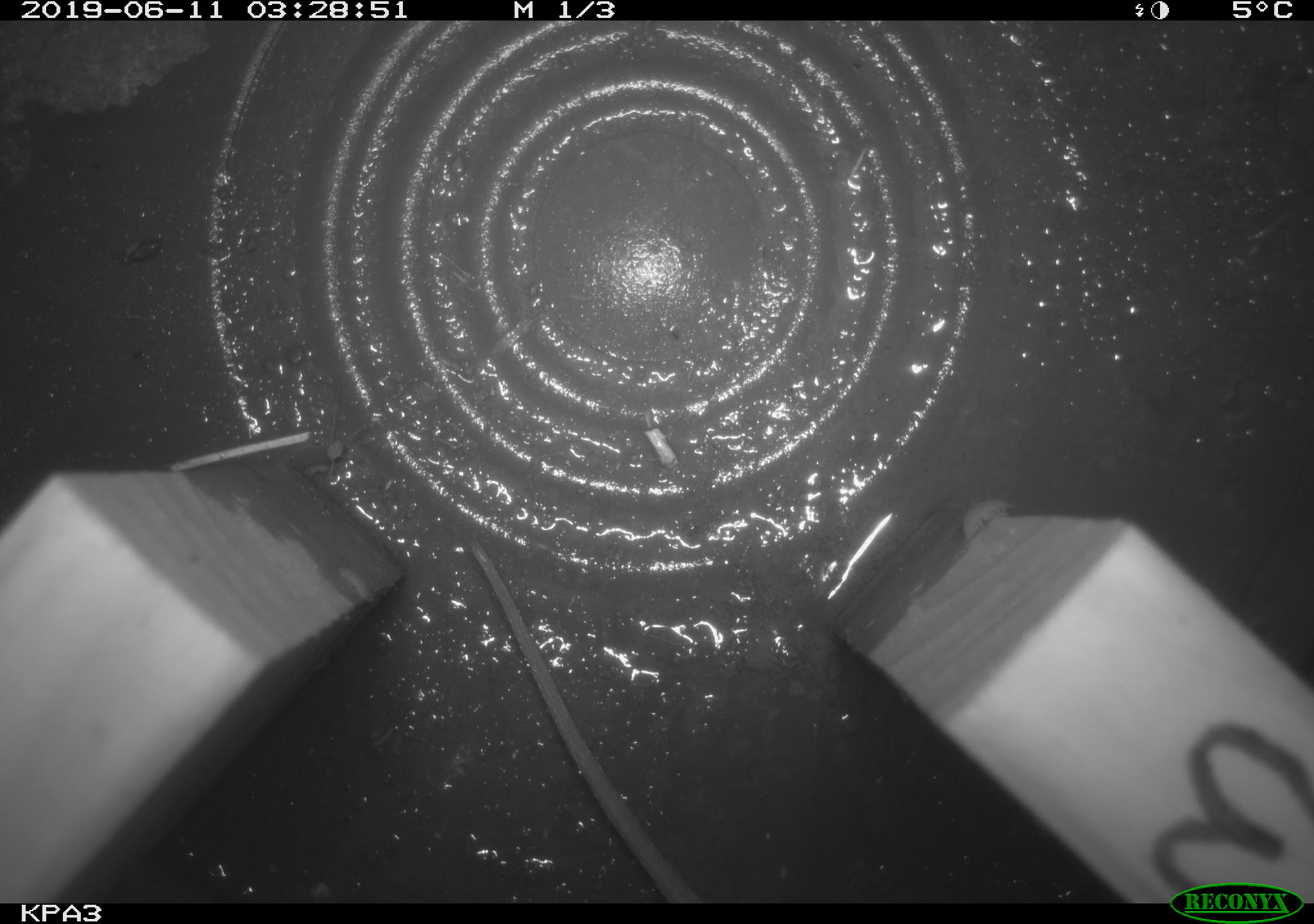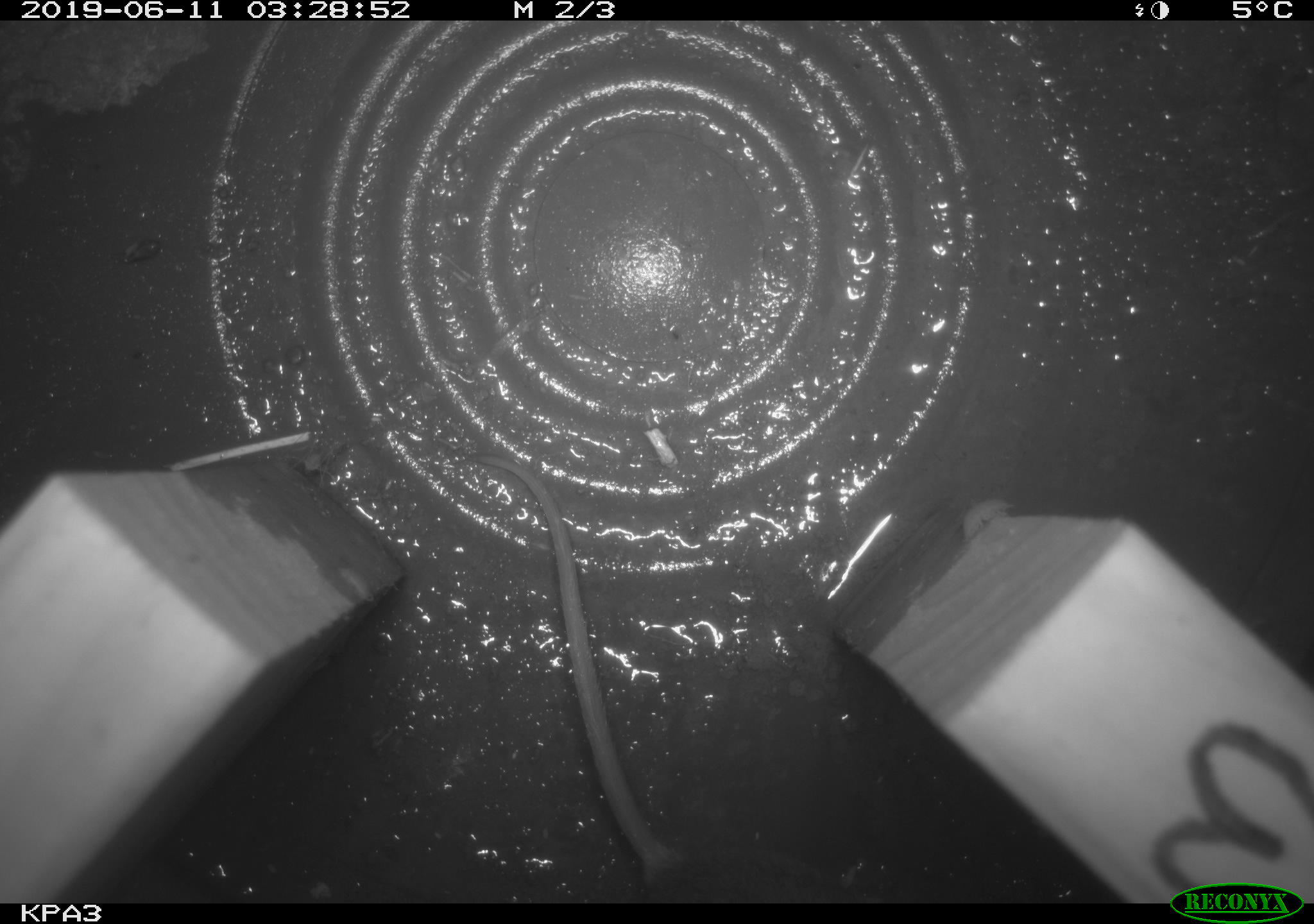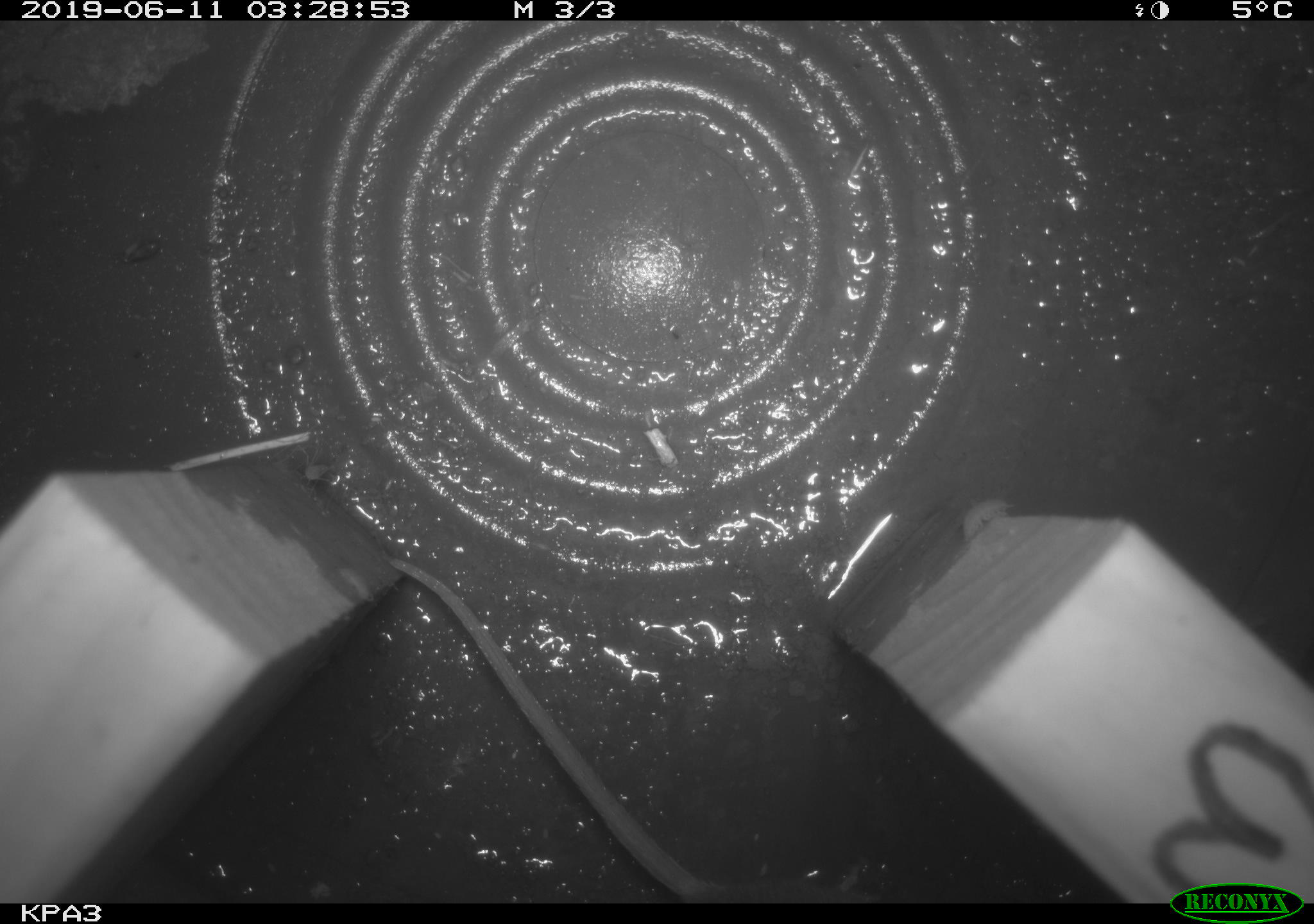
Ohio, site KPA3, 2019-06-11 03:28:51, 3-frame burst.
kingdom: Animalia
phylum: Chordata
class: Mammalia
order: Rodentia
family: Cricetidae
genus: Peromyscus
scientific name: Peromyscus leucopus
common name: white-footed mouse